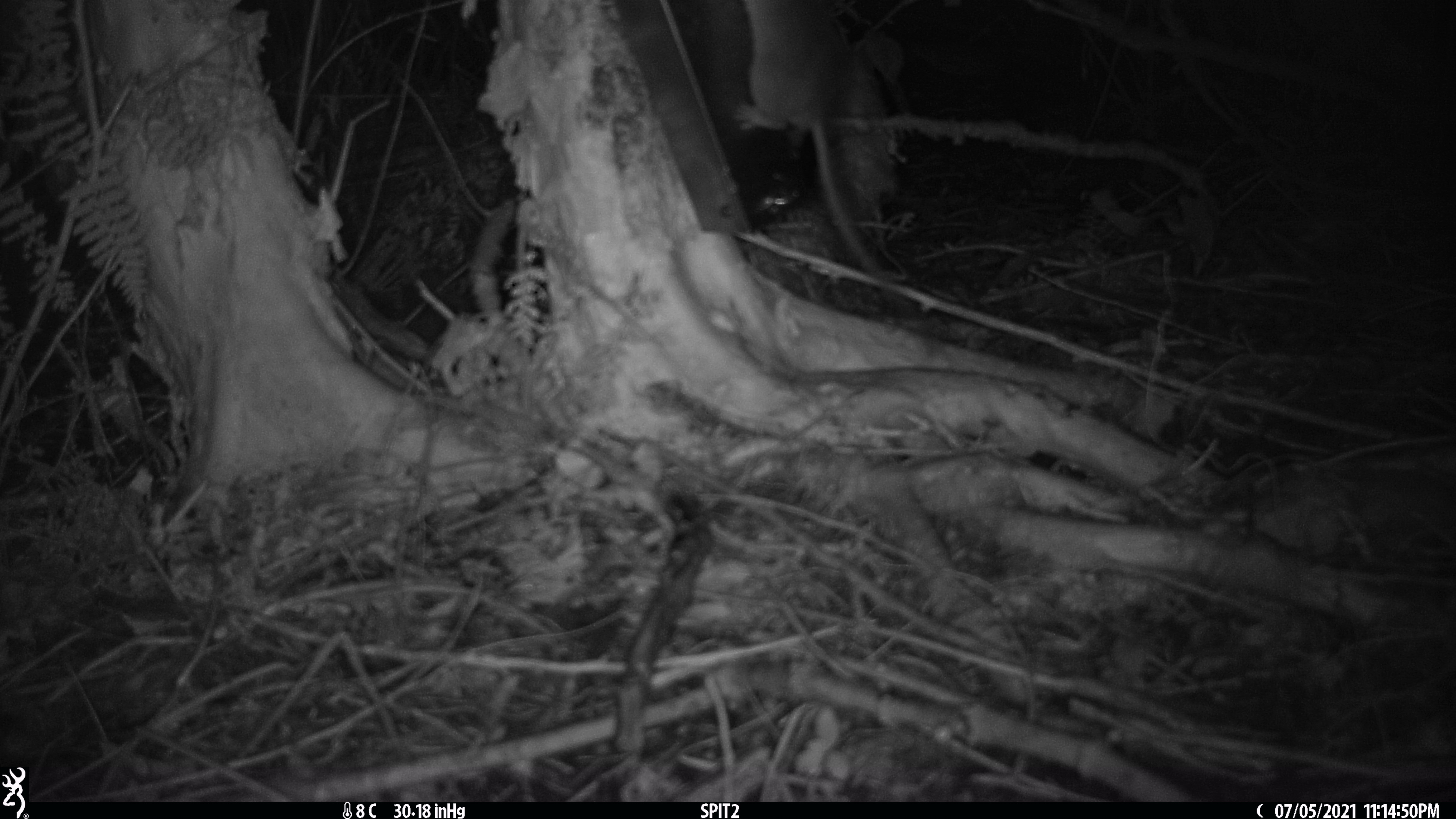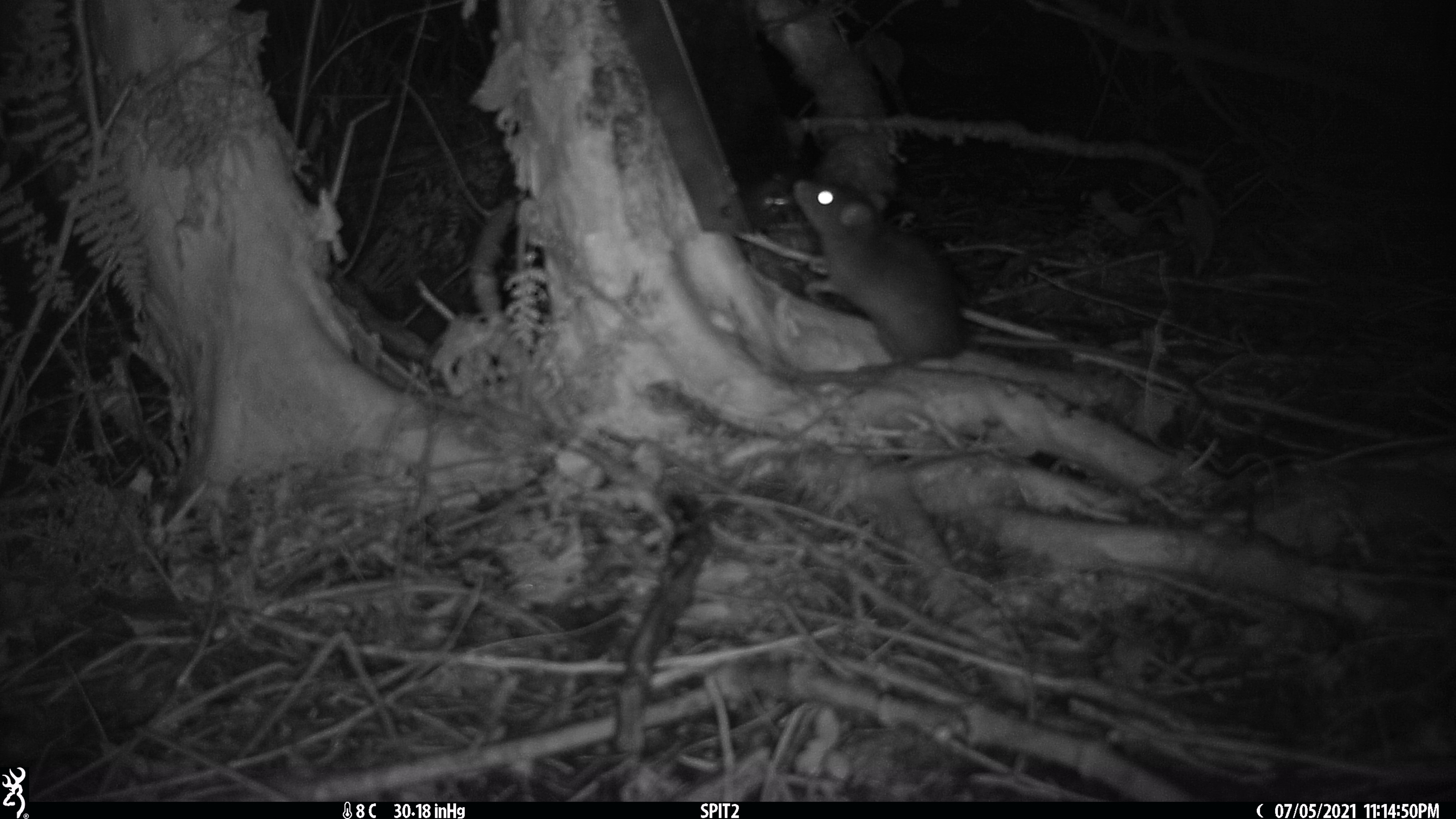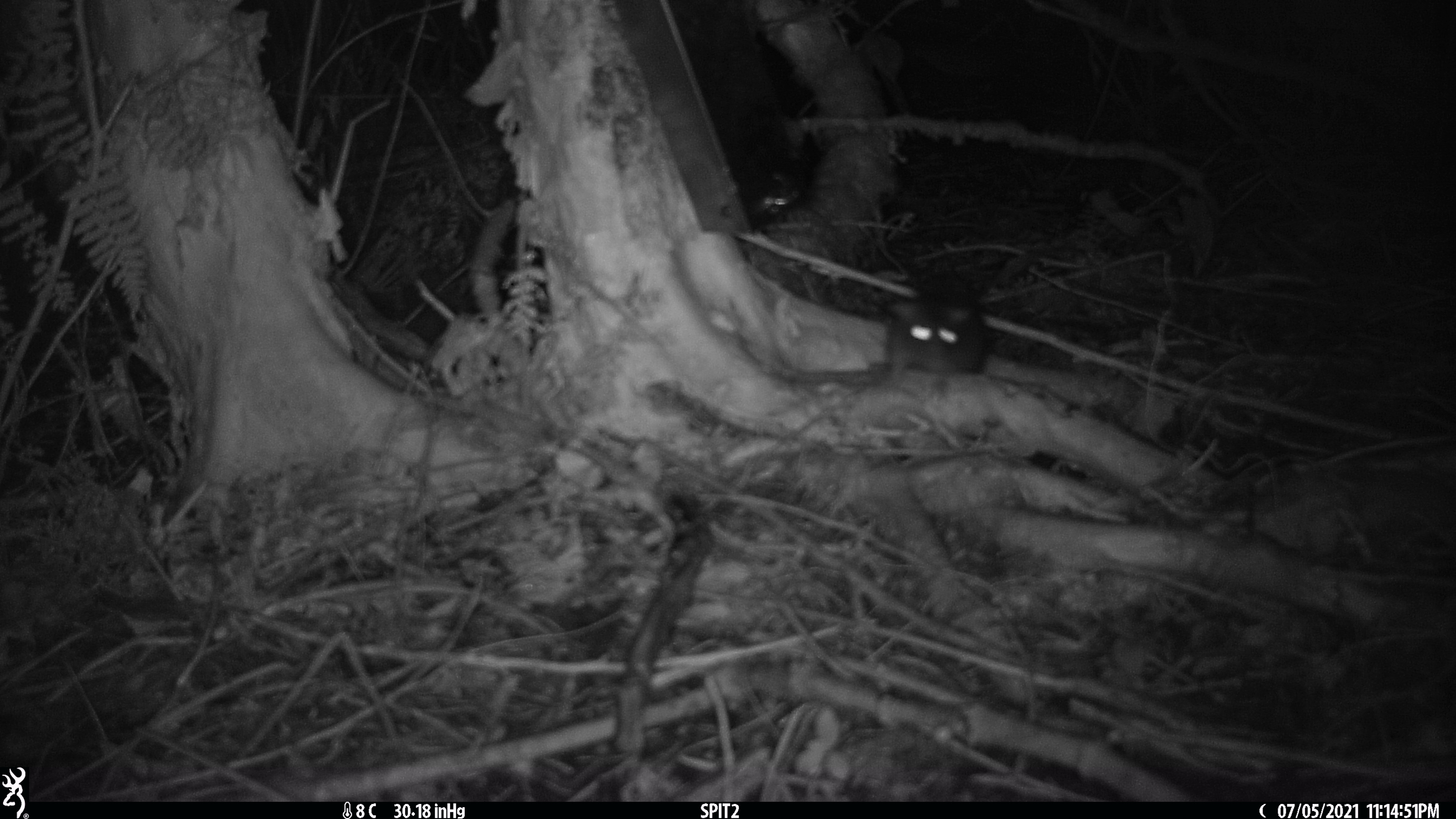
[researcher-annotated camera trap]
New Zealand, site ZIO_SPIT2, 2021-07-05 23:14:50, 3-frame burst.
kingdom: Animalia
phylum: Chordata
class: Mammalia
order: Rodentia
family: Muridae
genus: Rattus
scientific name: Rattus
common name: rat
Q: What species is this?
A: Rat (Rattus).